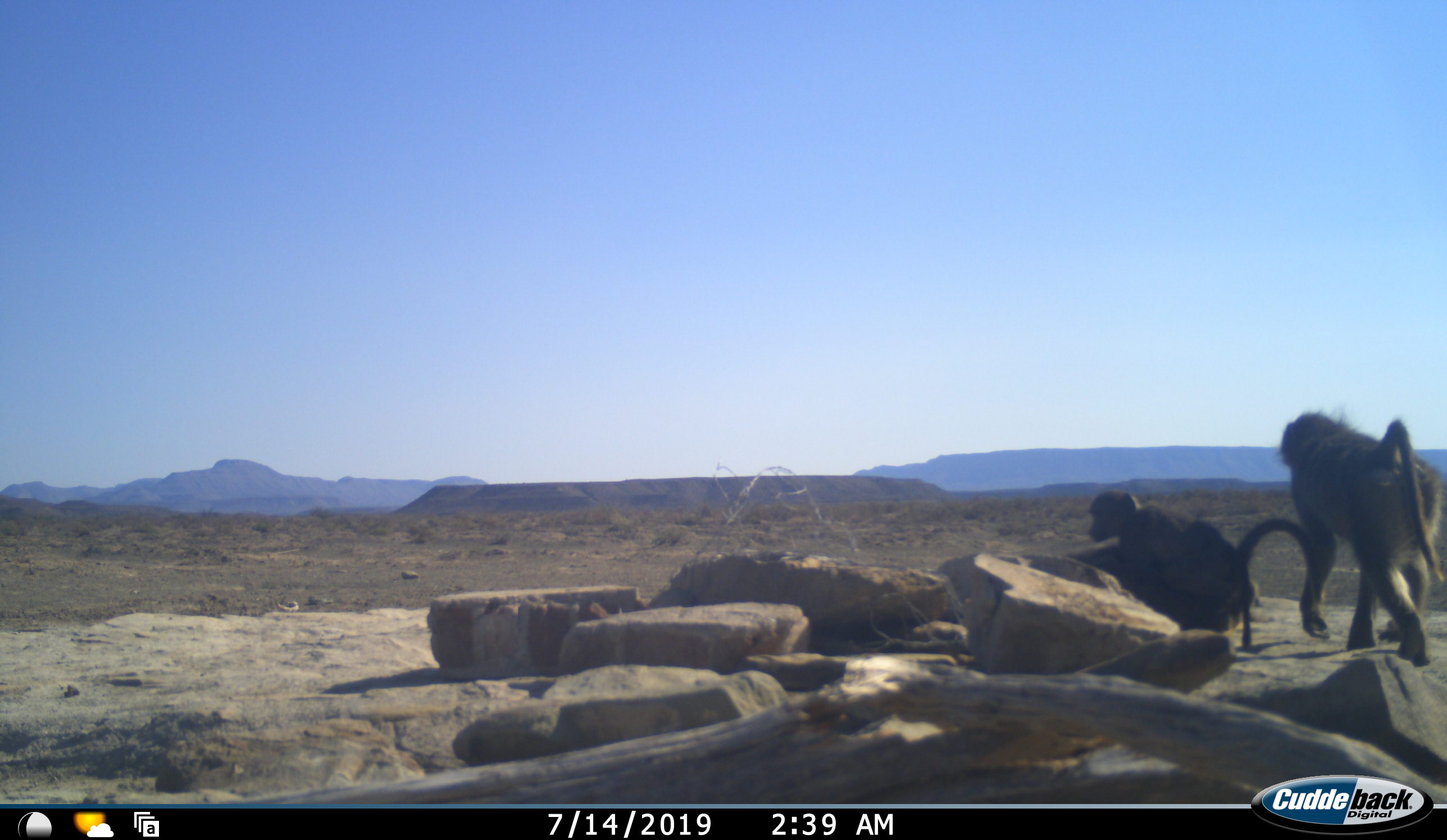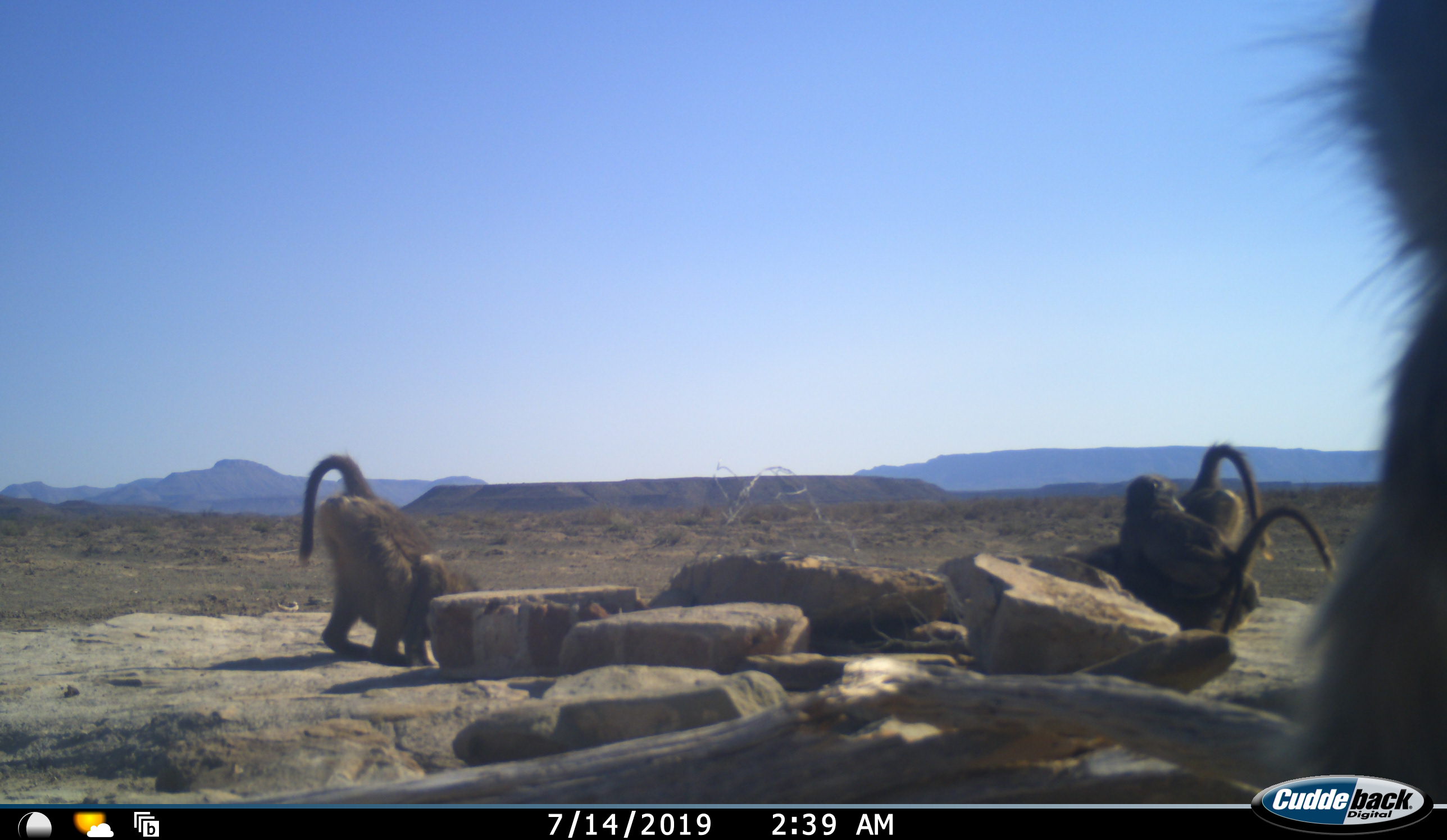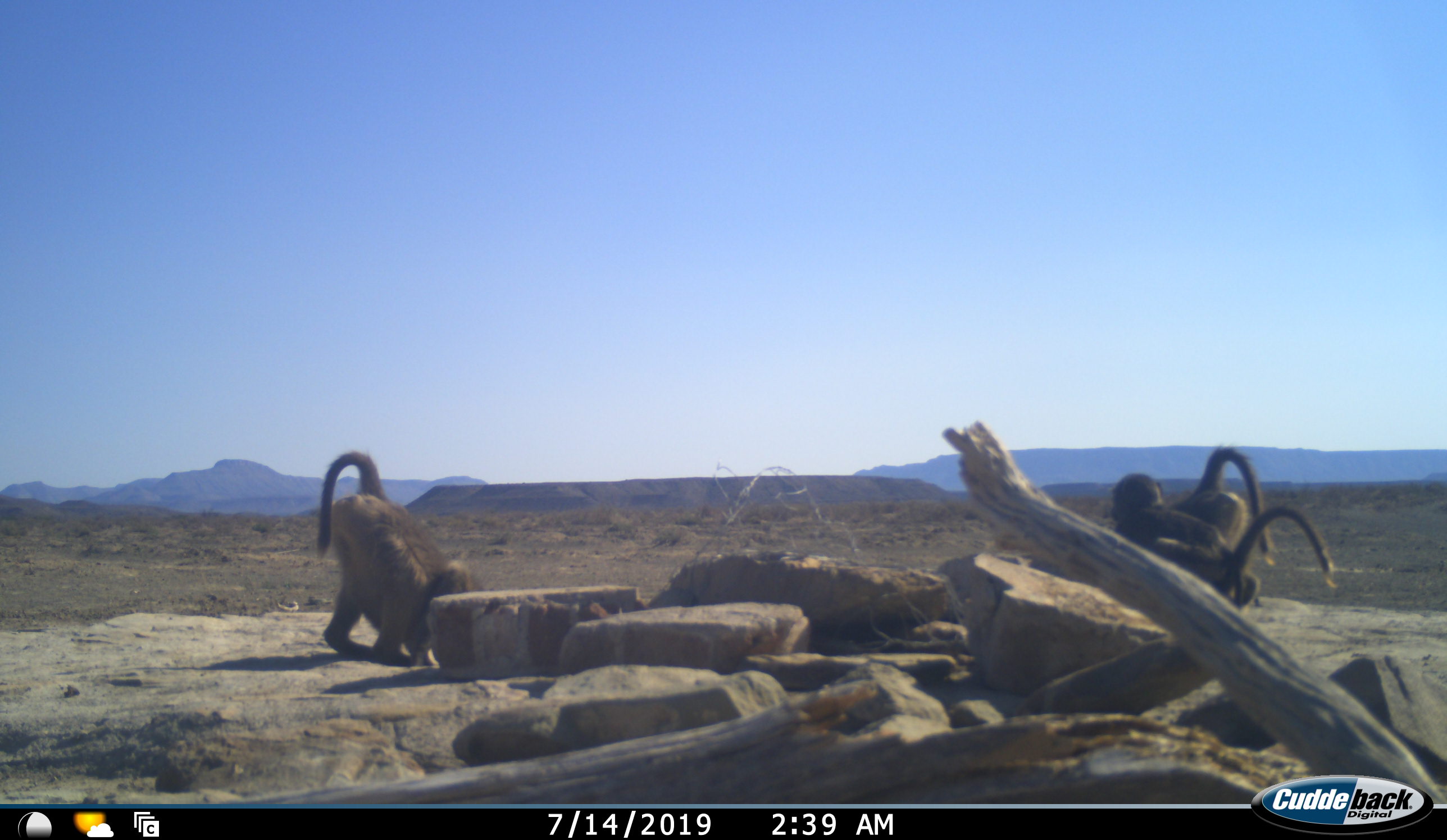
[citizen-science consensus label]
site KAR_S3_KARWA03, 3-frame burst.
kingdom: Animalia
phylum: Chordata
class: Mammalia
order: Primates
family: Cercopithecidae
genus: Papio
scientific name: Papio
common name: baboon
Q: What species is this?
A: Baboon (Papio).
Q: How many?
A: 4.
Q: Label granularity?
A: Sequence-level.